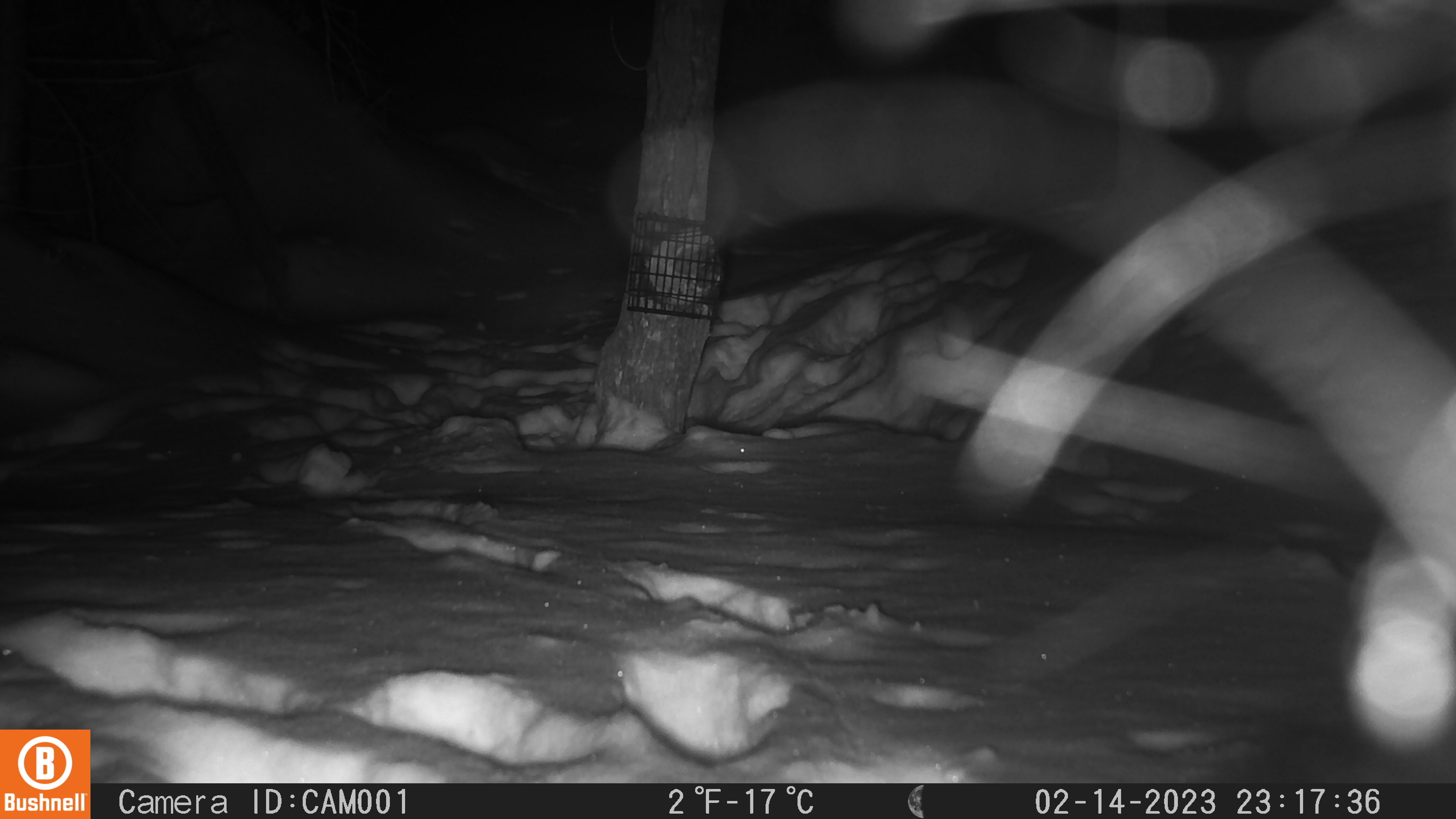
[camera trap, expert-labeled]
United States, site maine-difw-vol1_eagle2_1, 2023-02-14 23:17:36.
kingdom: Animalia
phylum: Chordata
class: Mammalia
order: Carnivora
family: Mustelidae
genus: Pekania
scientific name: Pekania pennanti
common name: fisher